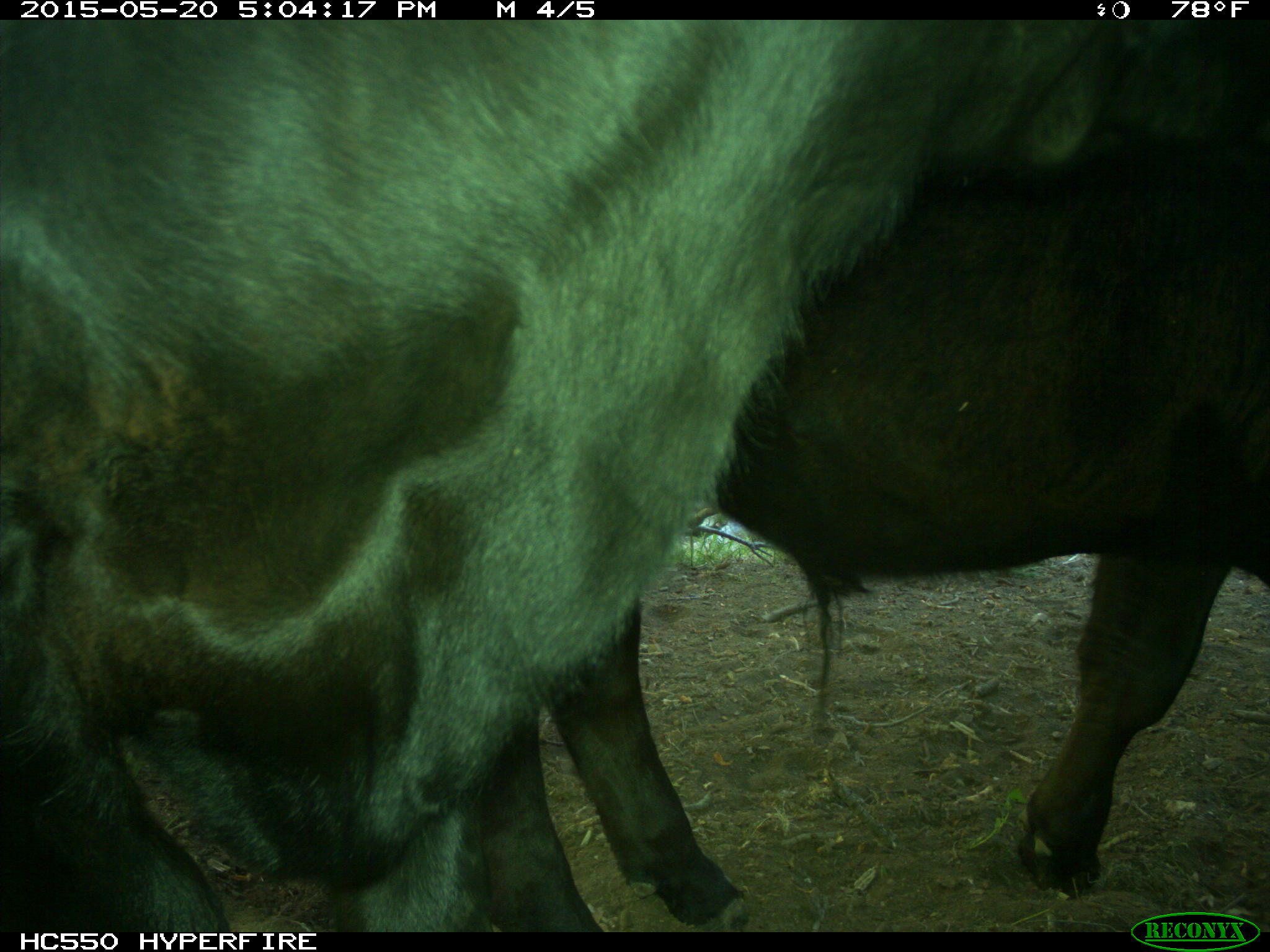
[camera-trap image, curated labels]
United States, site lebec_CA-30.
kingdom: Animalia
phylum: Chordata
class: Mammalia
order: Artiodactyla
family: Bovidae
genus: Bos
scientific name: Bos taurus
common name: domestic cow